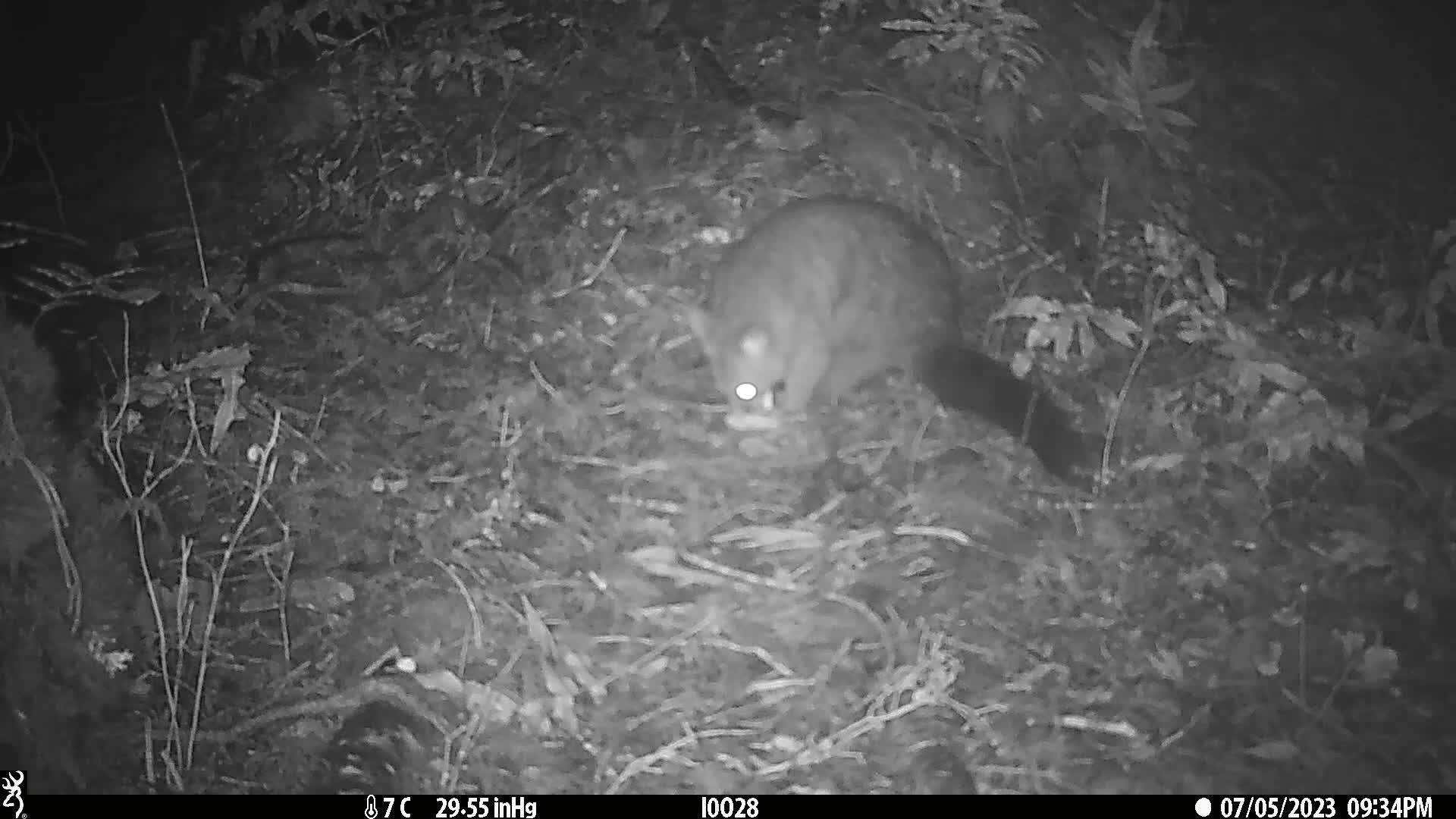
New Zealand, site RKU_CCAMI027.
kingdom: Animalia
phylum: Chordata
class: Mammalia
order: Diprotodontia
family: Phalangeridae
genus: Trichosurus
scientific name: Trichosurus vulpecula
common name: common brushtail possum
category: possum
Possum (common brushtail possum) (Trichosurus vulpecula).